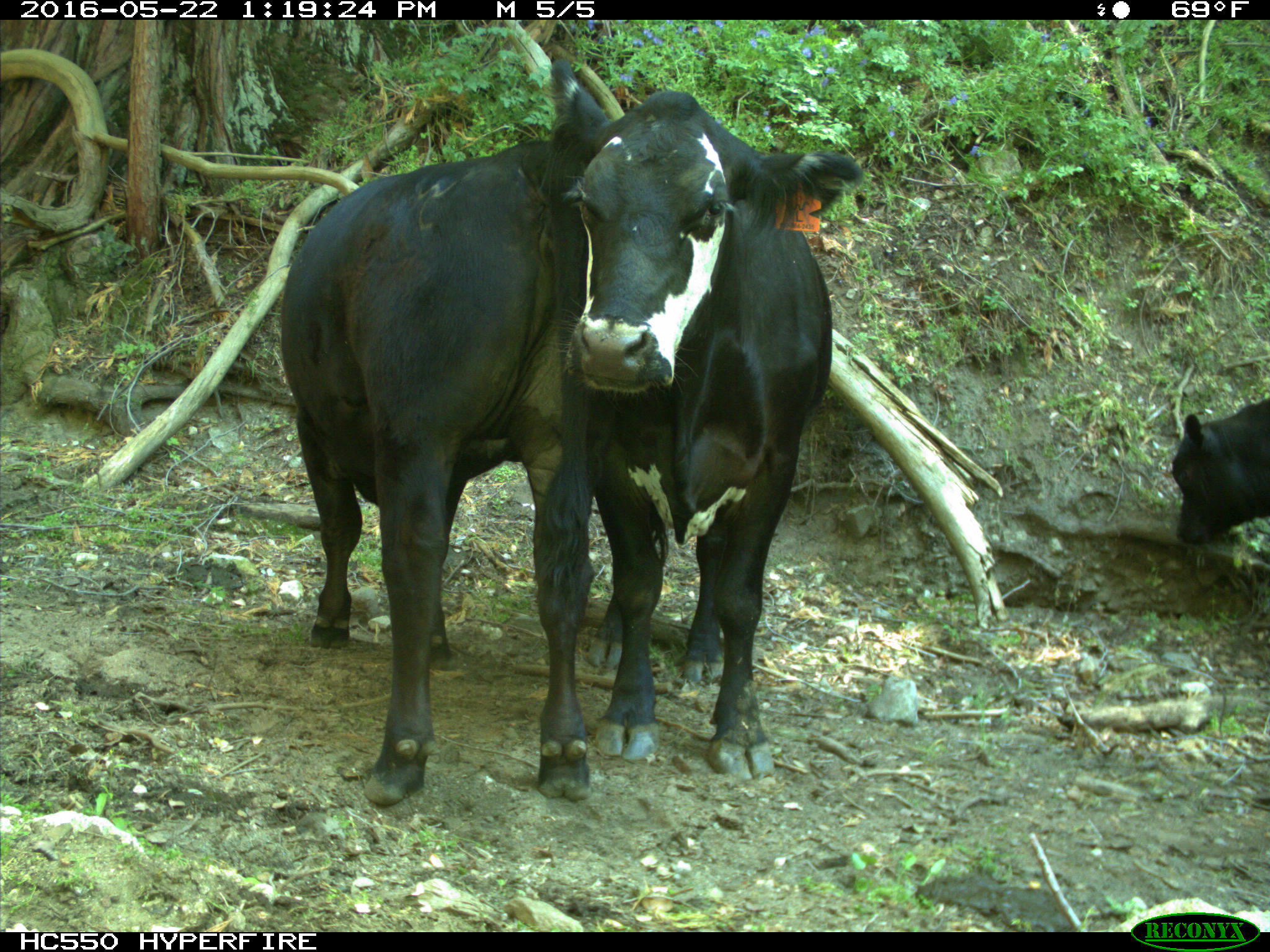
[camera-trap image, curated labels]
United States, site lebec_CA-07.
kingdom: Animalia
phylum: Chordata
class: Mammalia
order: Artiodactyla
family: Bovidae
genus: Bos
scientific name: Bos taurus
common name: domestic cow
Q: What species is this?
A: Bos taurus (domestic cow).